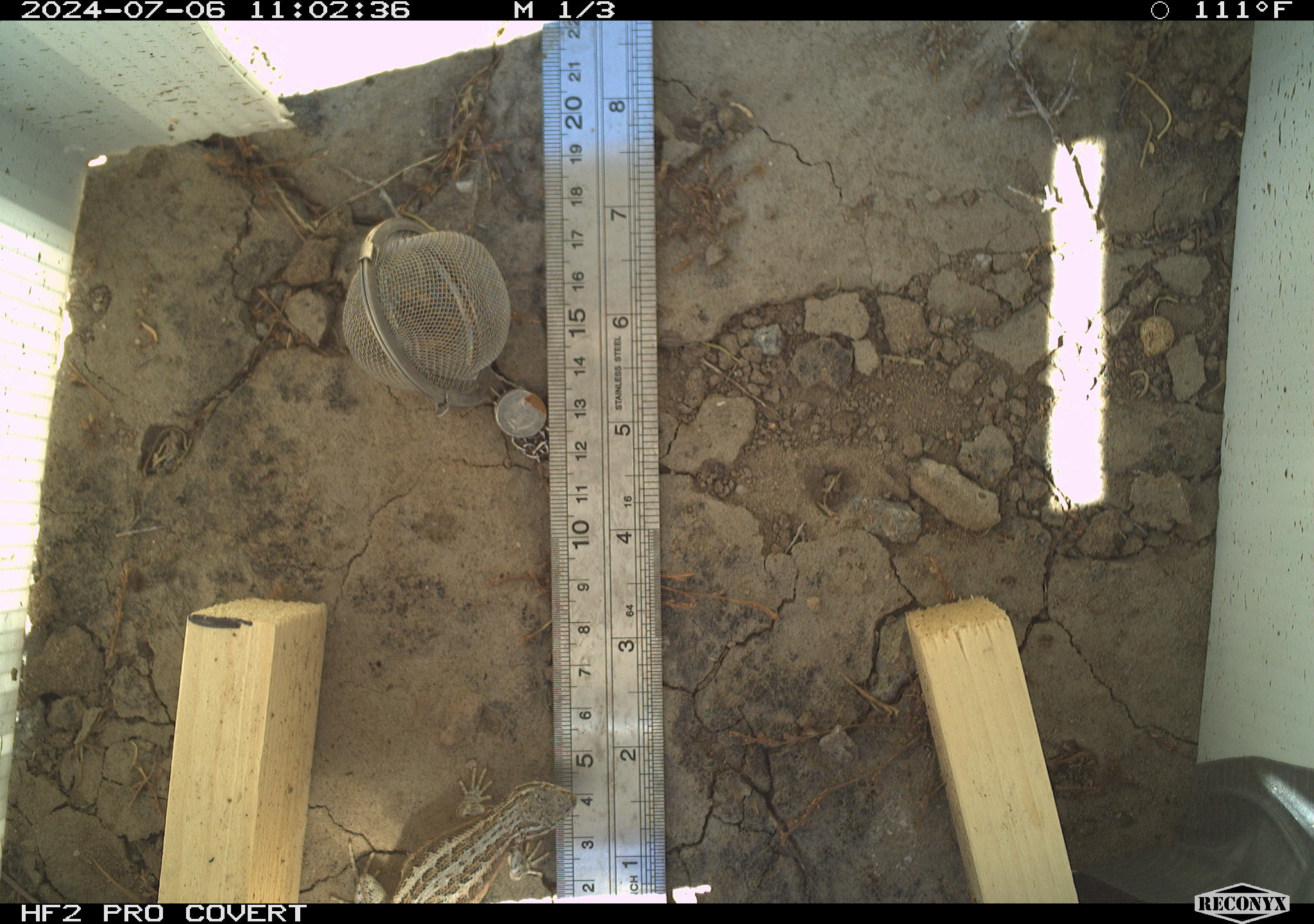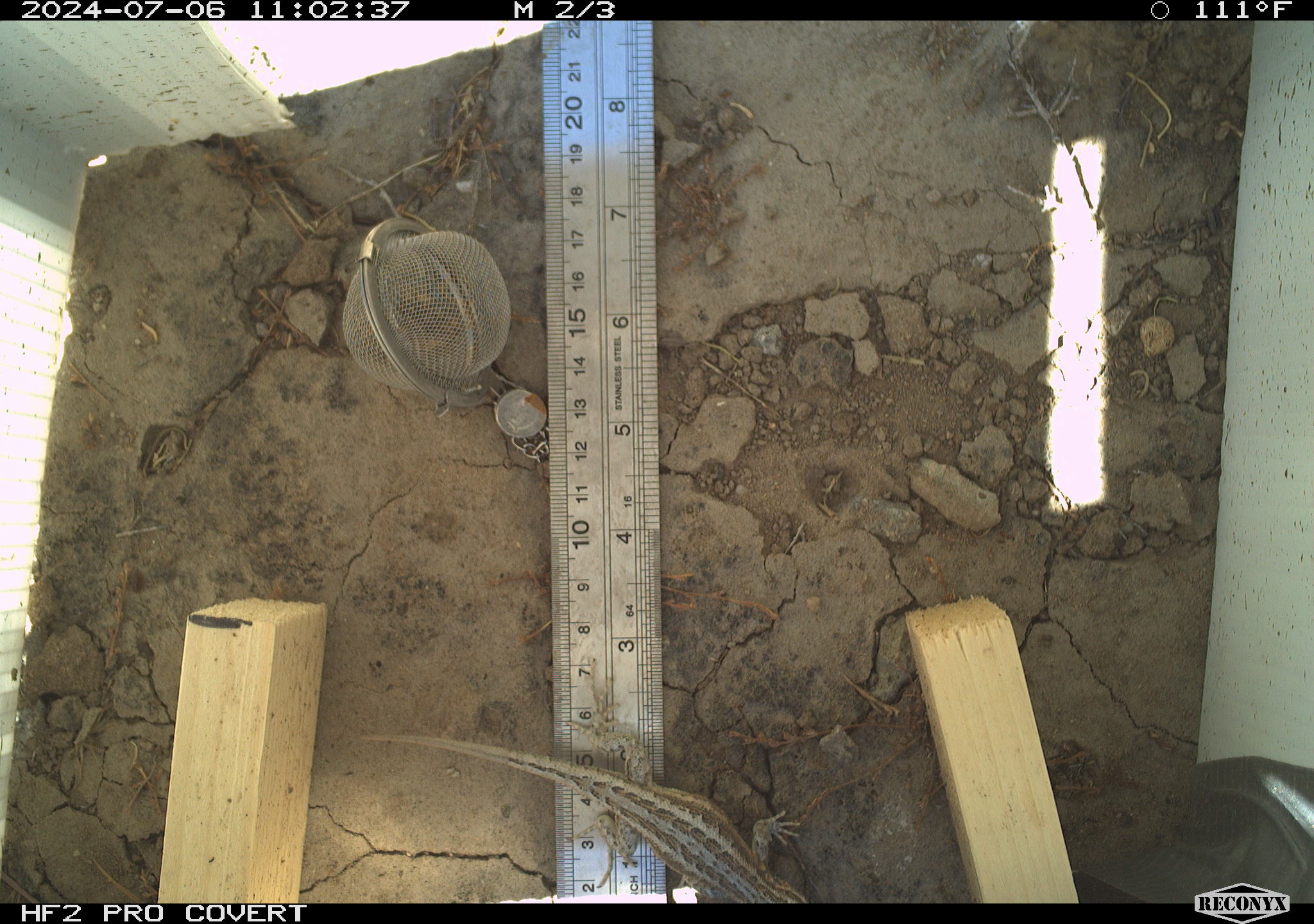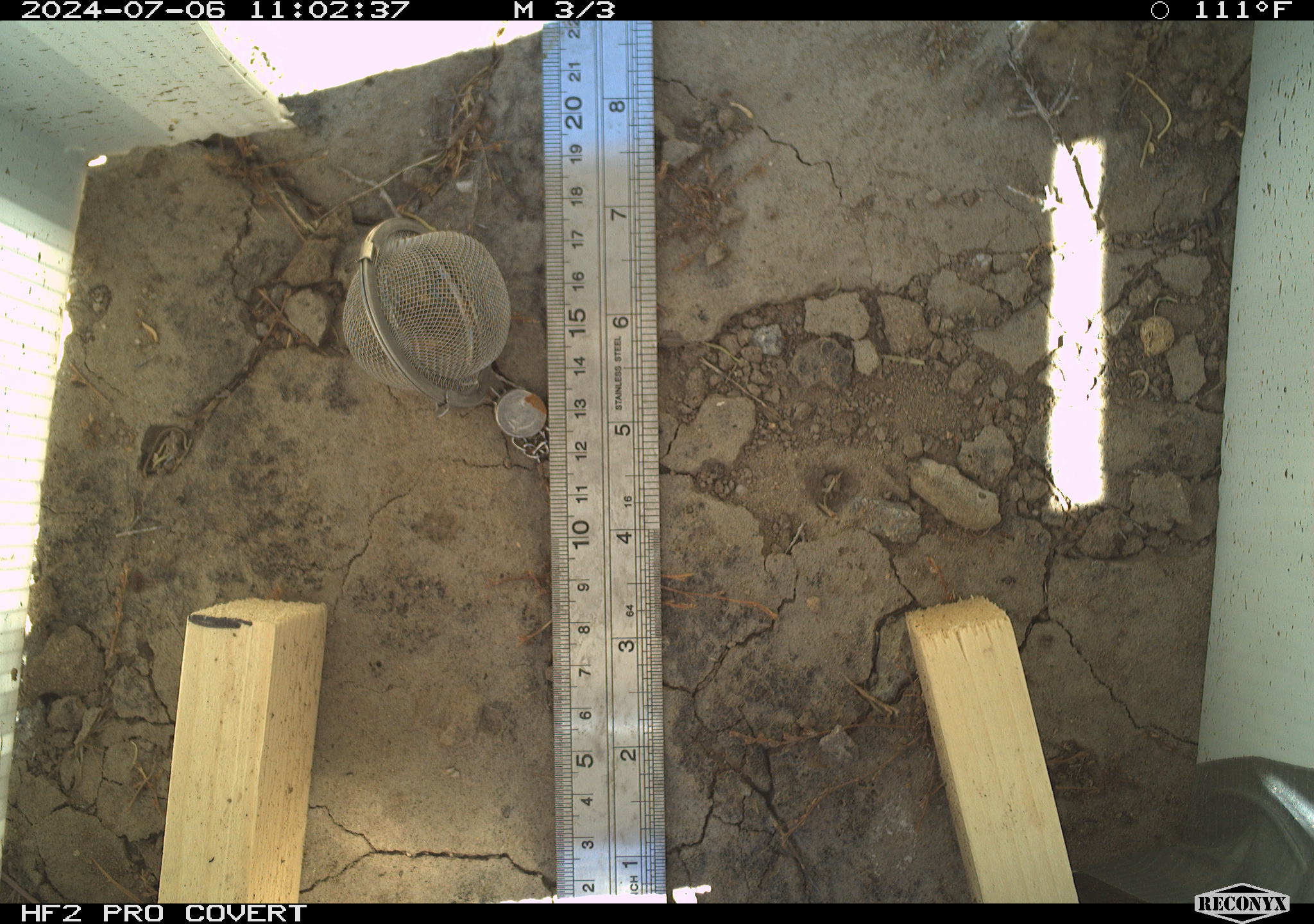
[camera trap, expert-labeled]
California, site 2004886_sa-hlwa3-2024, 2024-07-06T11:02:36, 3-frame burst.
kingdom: Animalia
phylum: Chordata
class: Reptilia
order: Squamata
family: Phrynosomatidae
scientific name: Phrynosomatidae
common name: phrynosomatid lizards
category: phrynosomatidae family